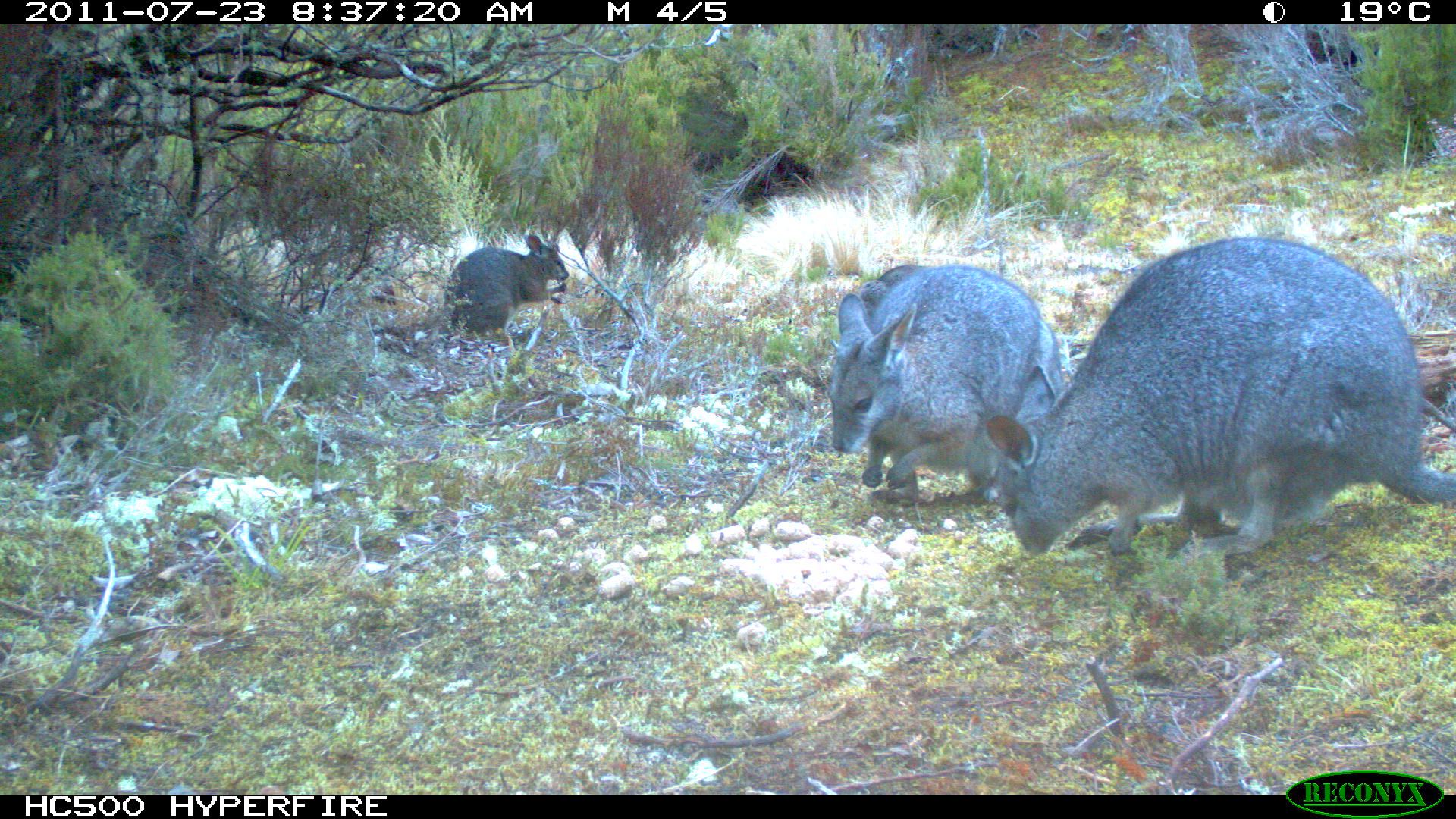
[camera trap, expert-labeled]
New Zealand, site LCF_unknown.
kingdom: Animalia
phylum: Chordata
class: Mammalia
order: Diprotodontia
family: Macropodidae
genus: Notamacropus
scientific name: Notamacropus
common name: wallaby